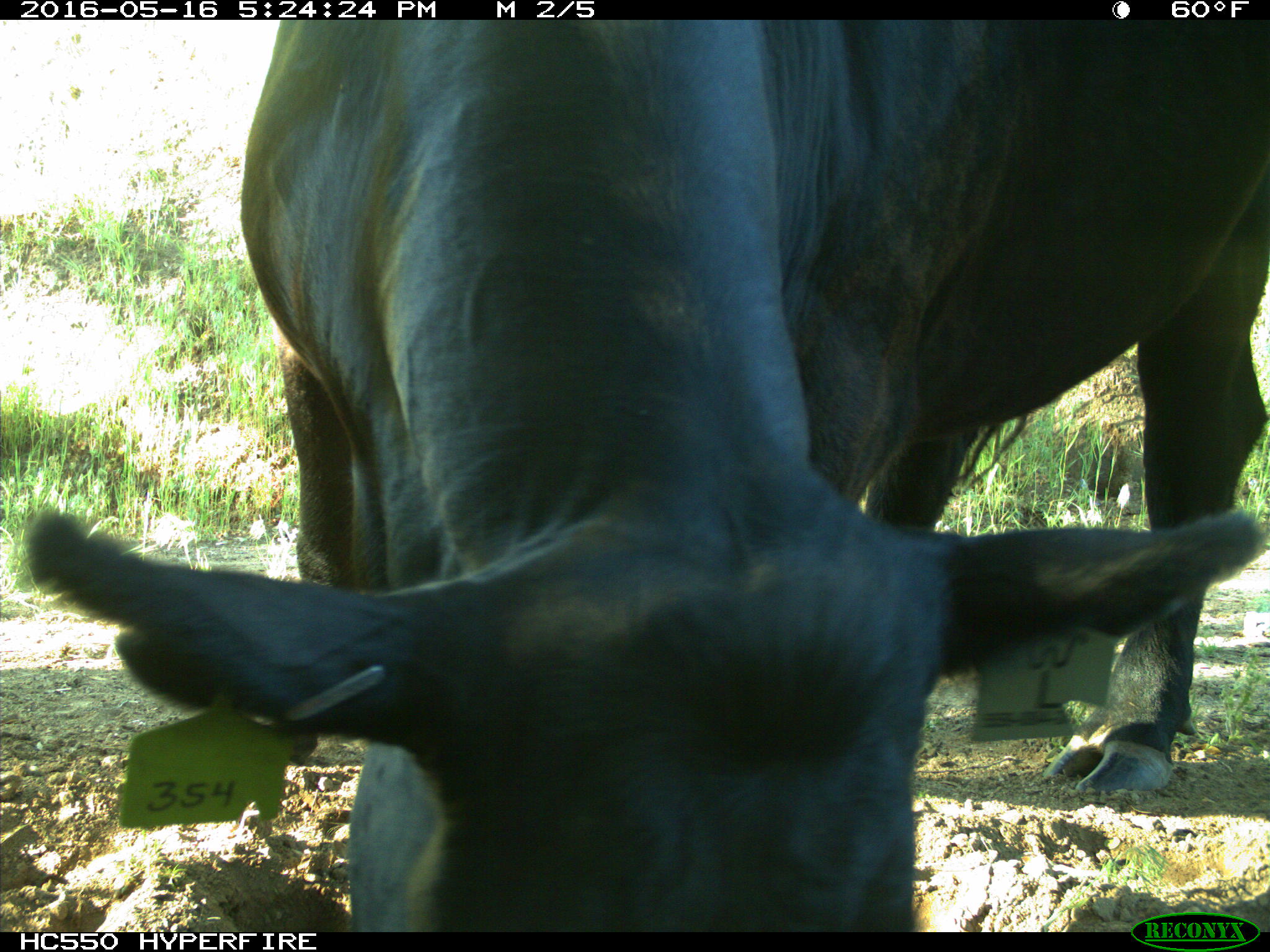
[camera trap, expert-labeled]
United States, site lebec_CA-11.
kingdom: Animalia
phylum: Chordata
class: Mammalia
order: Artiodactyla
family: Bovidae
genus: Bos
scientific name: Bos taurus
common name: domestic cow